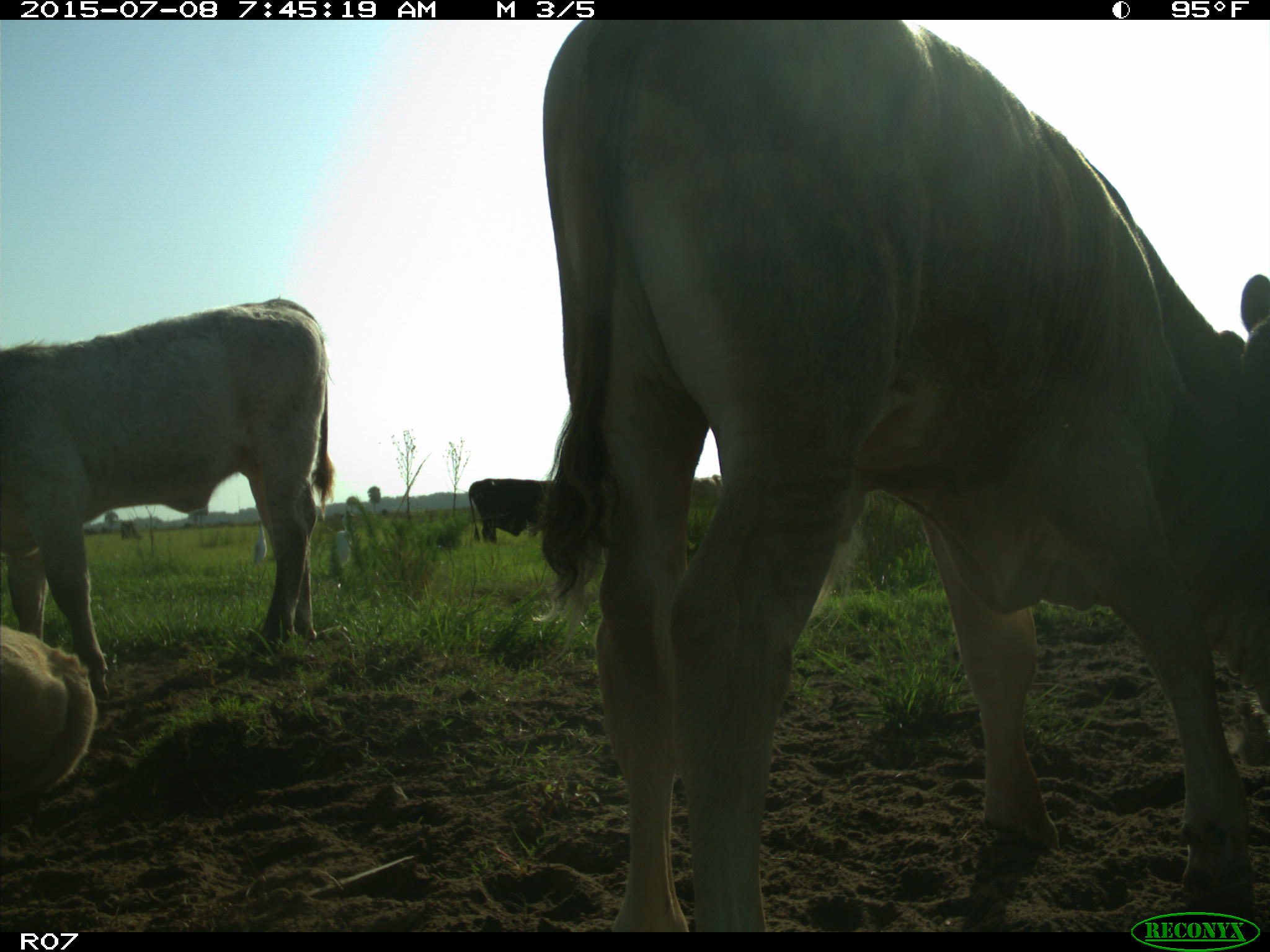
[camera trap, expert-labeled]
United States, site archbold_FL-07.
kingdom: Animalia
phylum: Chordata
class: Mammalia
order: Artiodactyla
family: Bovidae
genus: Bos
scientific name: Bos taurus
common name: domestic cow